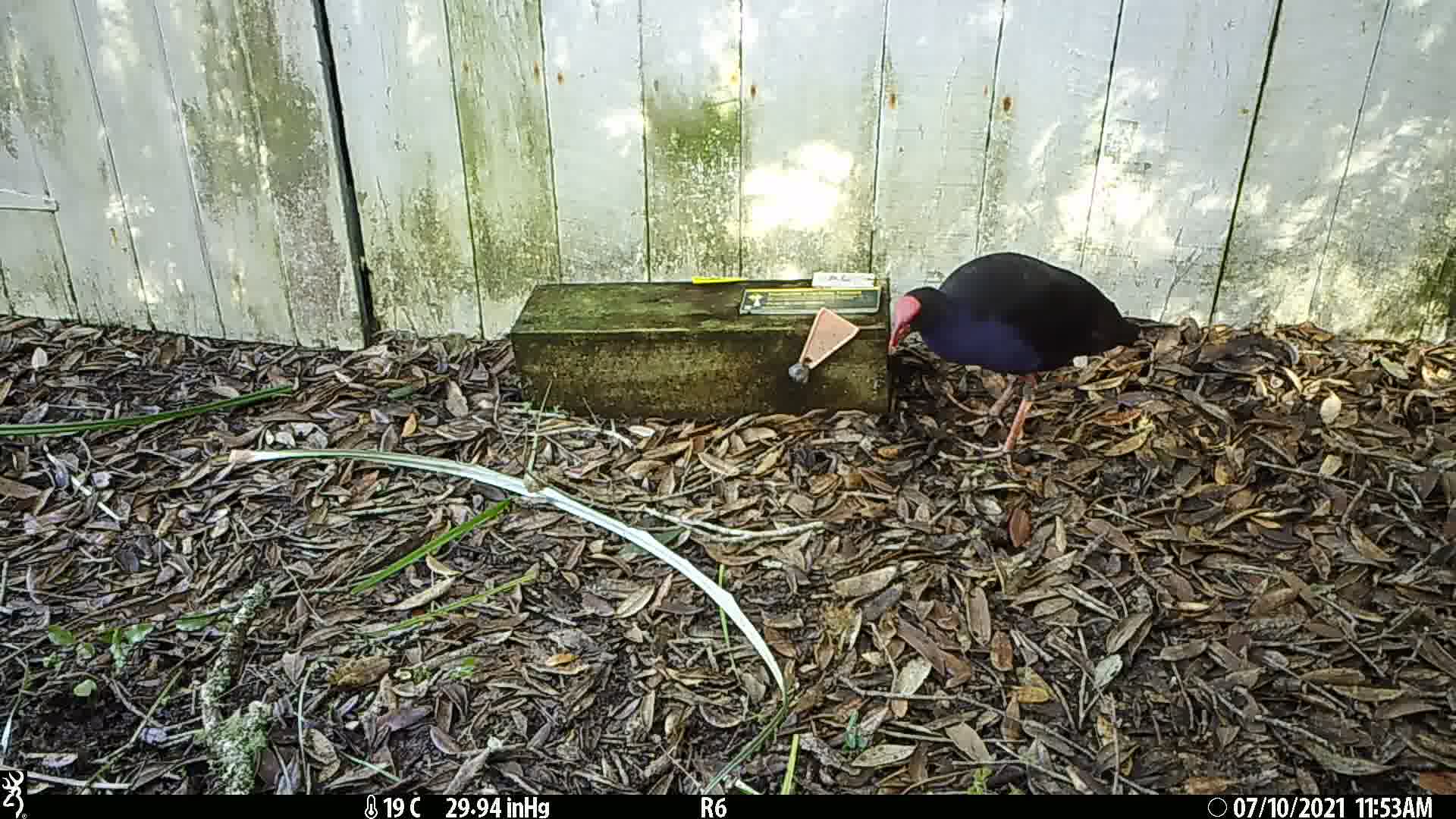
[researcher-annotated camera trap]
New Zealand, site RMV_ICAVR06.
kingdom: Animalia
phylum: Chordata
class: Aves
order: Gruiformes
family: Rallidae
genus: Porphyrio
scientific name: Porphyrio melanotus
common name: australasian swamphen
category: pukeko